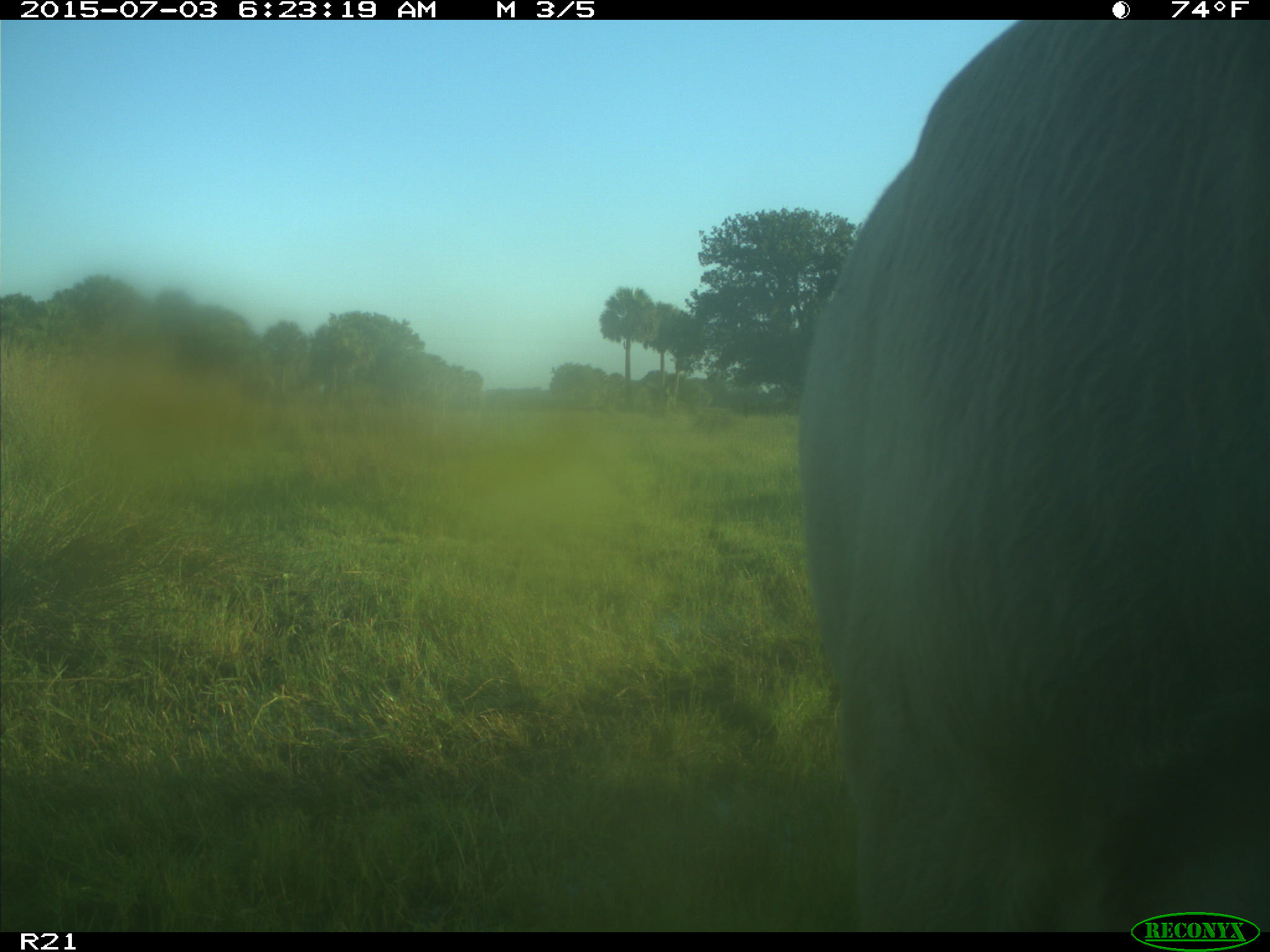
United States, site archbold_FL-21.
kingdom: Animalia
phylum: Chordata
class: Mammalia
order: Artiodactyla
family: Bovidae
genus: Bos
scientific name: Bos taurus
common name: domestic cow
Bos taurus (domestic cow).